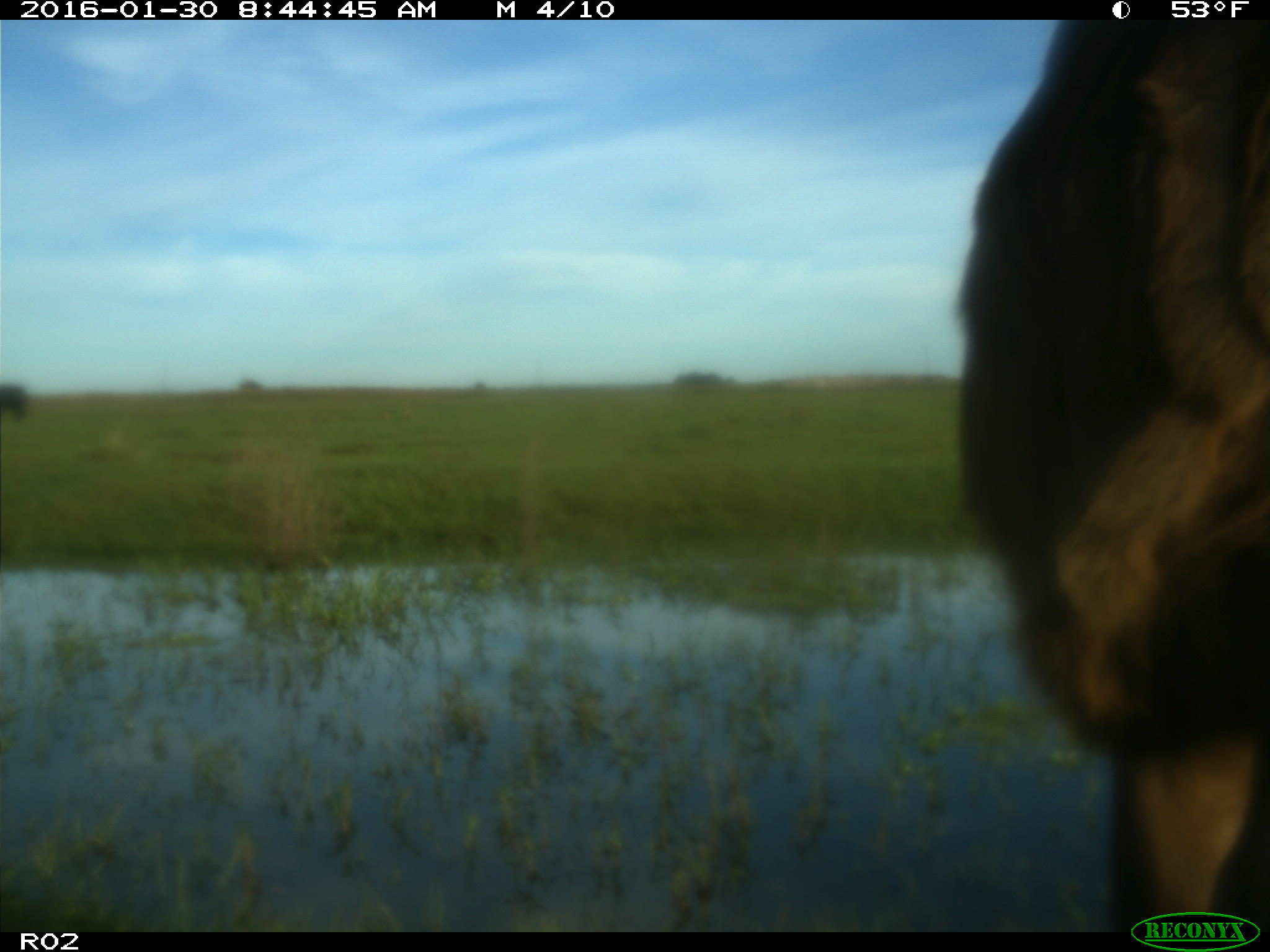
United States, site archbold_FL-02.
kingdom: Animalia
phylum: Chordata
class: Mammalia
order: Artiodactyla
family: Bovidae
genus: Bos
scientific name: Bos taurus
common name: domestic cow